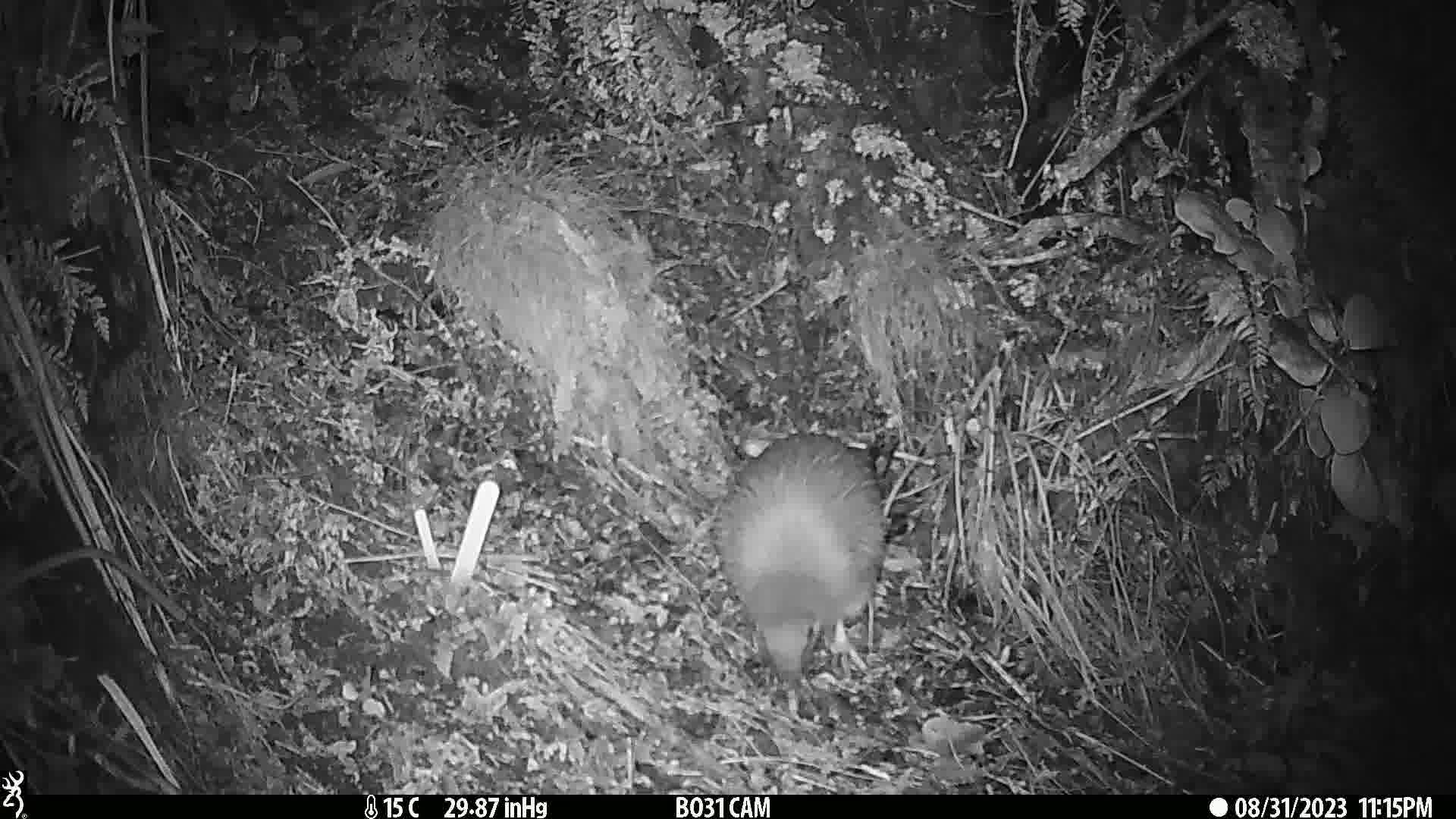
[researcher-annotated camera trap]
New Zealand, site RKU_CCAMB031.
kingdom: Animalia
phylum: Chordata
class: Aves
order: Apterygiformes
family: Apterygidae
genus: Apteryx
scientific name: Apteryx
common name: kiwi